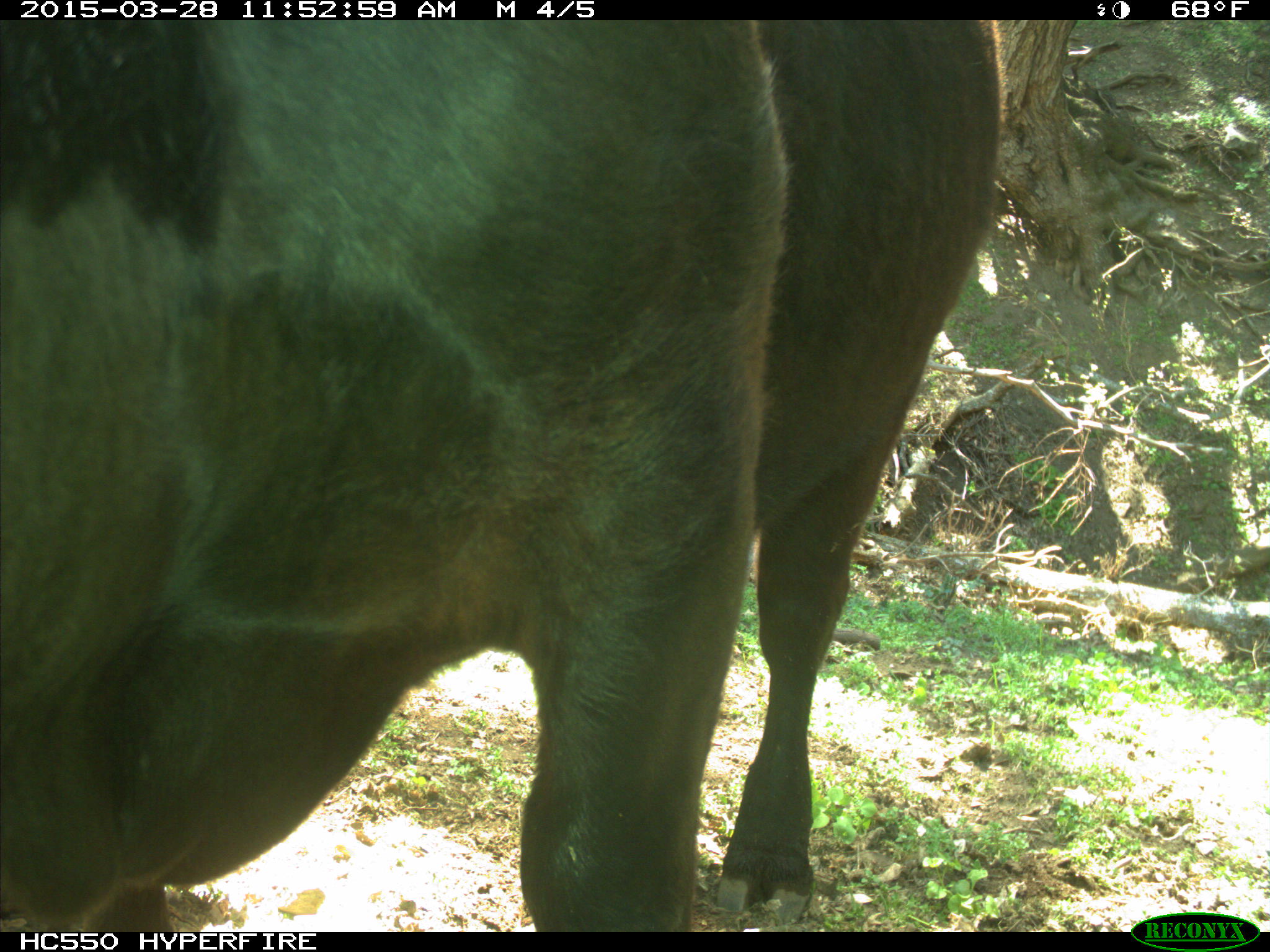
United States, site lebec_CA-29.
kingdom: Animalia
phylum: Chordata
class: Mammalia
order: Artiodactyla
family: Bovidae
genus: Bos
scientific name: Bos taurus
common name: domestic cow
Bos taurus (domestic cow).